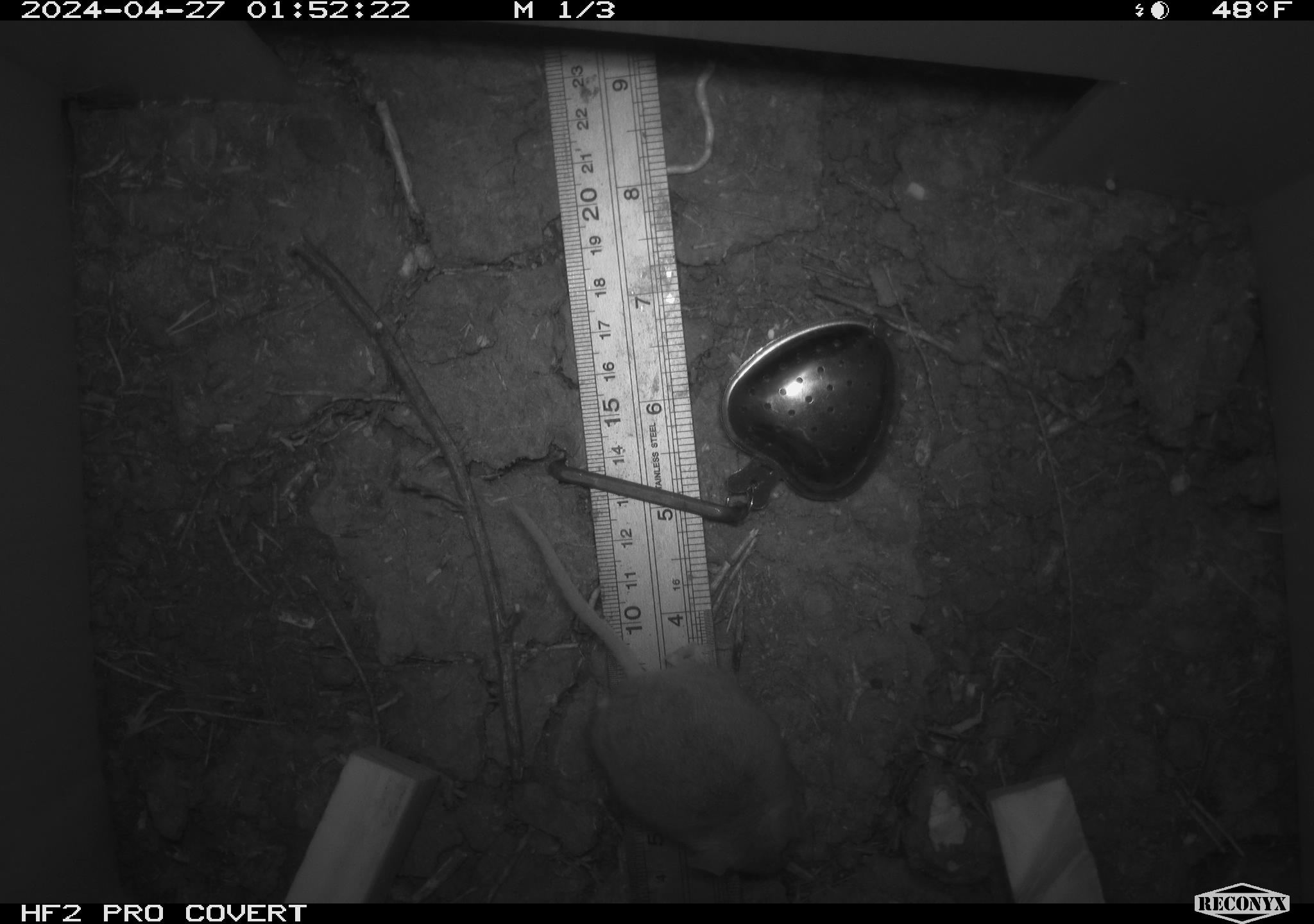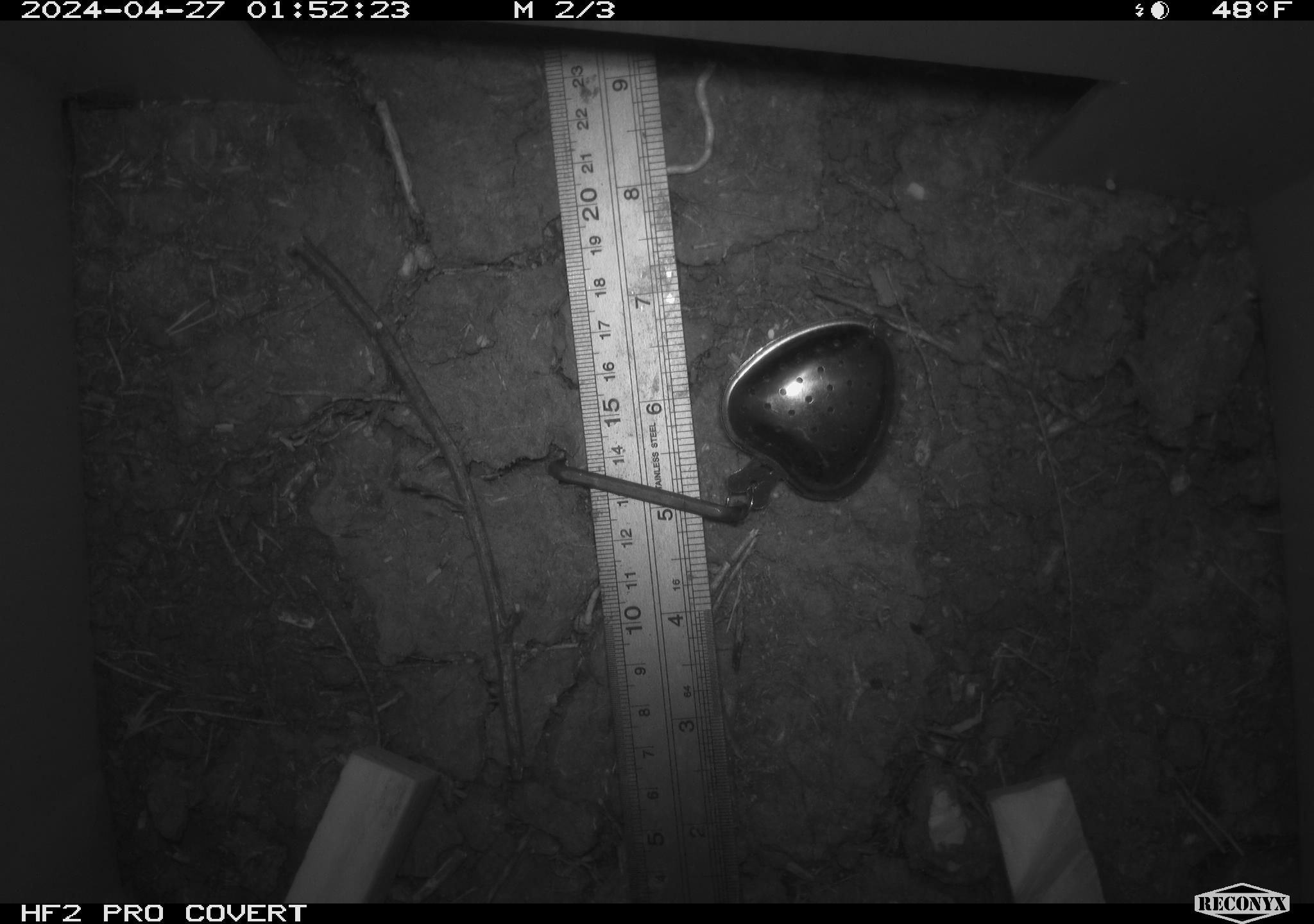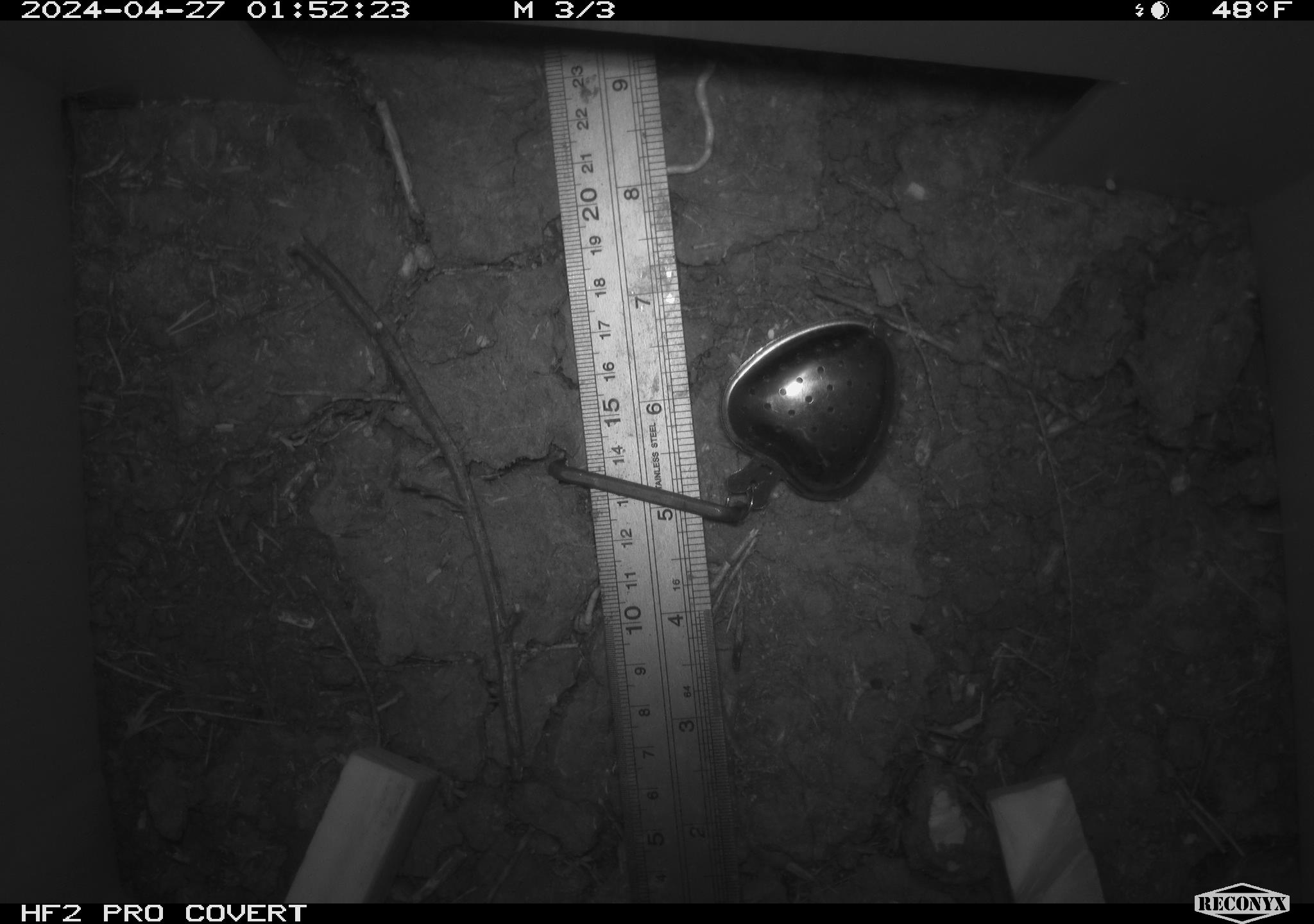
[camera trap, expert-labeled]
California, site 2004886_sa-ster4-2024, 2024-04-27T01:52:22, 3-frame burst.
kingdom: Animalia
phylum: Chordata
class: Mammalia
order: Rodentia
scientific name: Rodentia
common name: mouse species